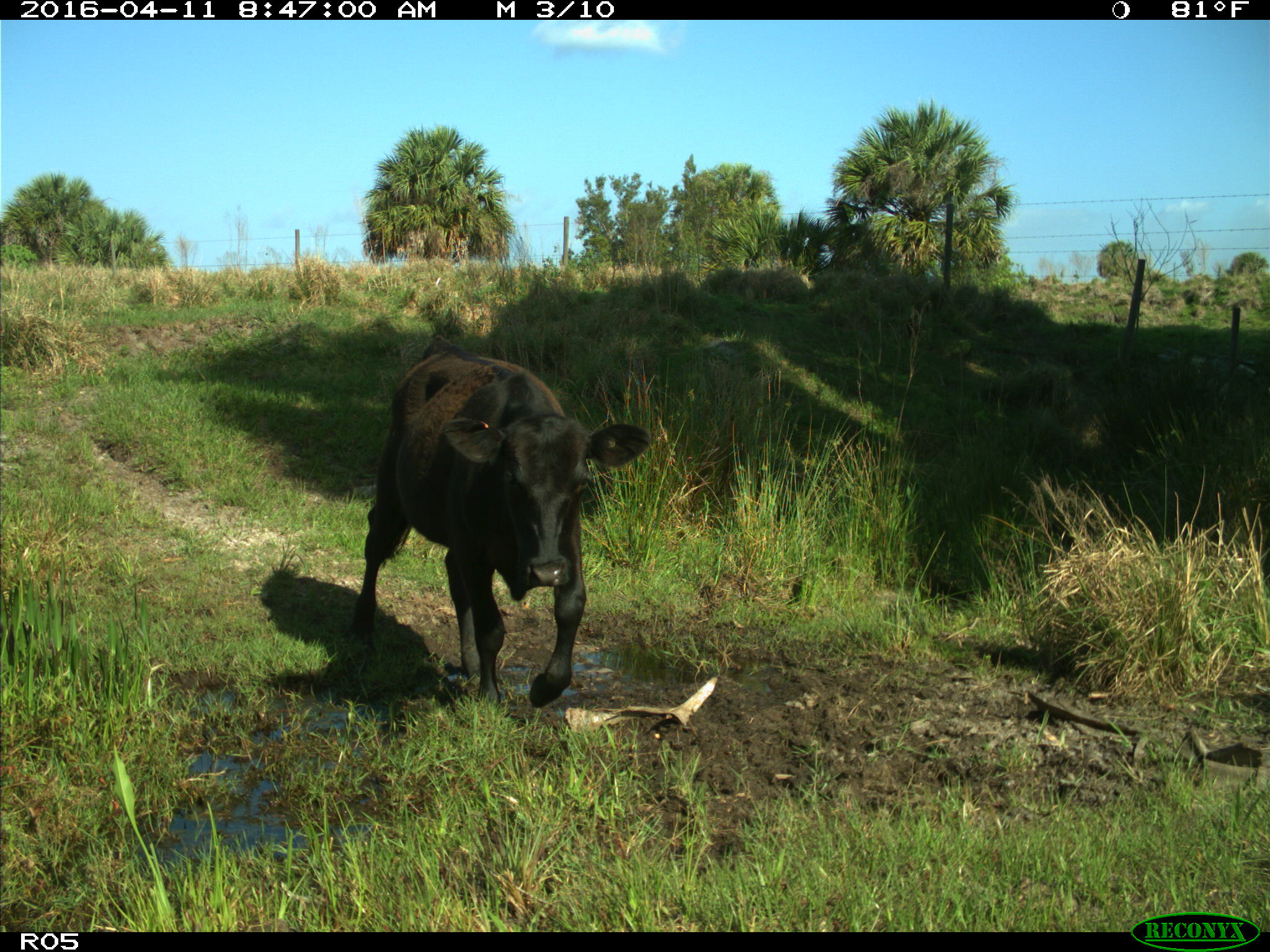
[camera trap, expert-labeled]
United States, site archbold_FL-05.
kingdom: Animalia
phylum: Chordata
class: Mammalia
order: Artiodactyla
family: Bovidae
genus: Bos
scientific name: Bos taurus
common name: domestic cow